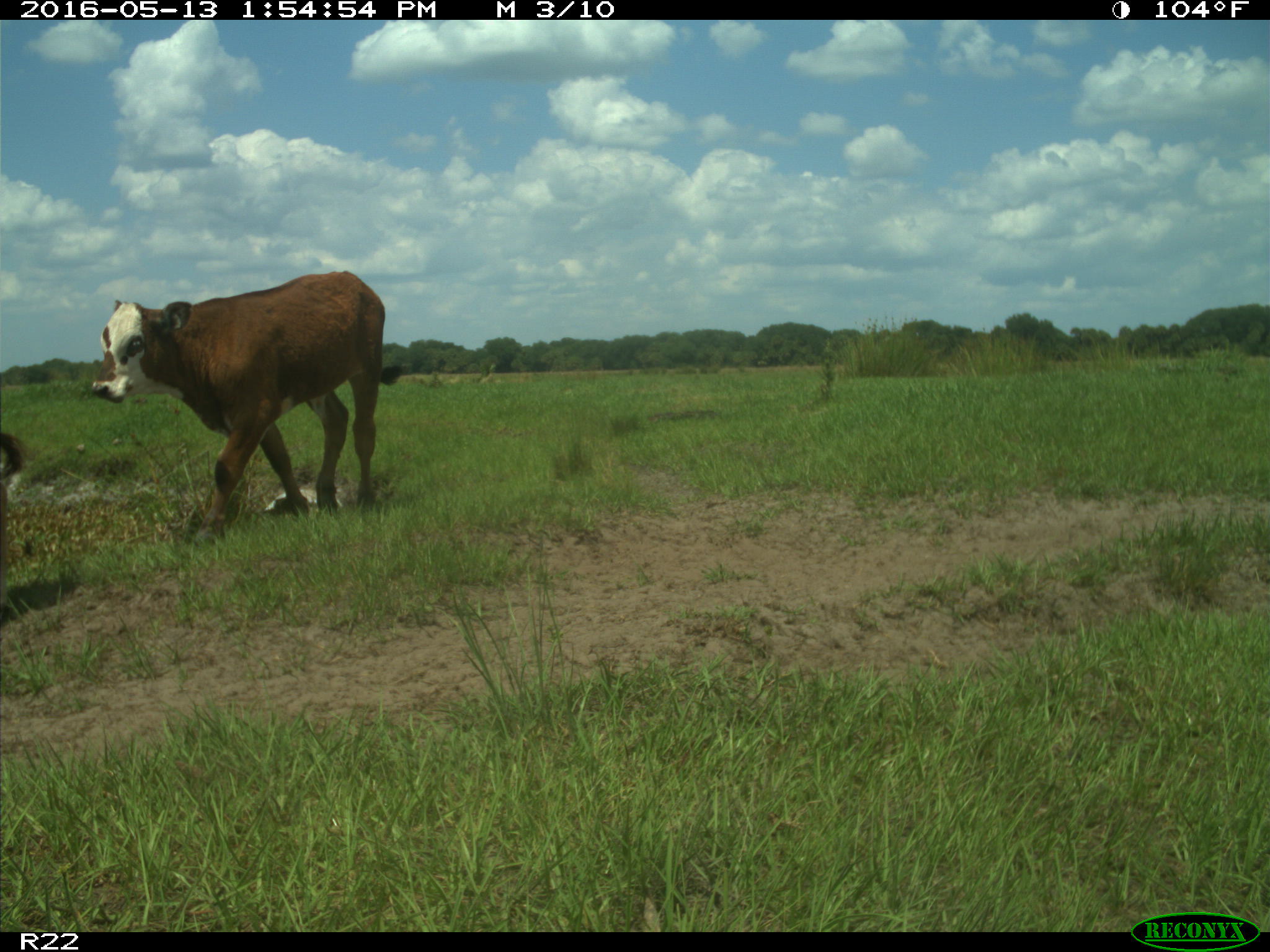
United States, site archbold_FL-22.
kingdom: Animalia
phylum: Chordata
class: Mammalia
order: Artiodactyla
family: Bovidae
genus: Bos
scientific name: Bos taurus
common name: domestic cow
Bos taurus (domestic cow).